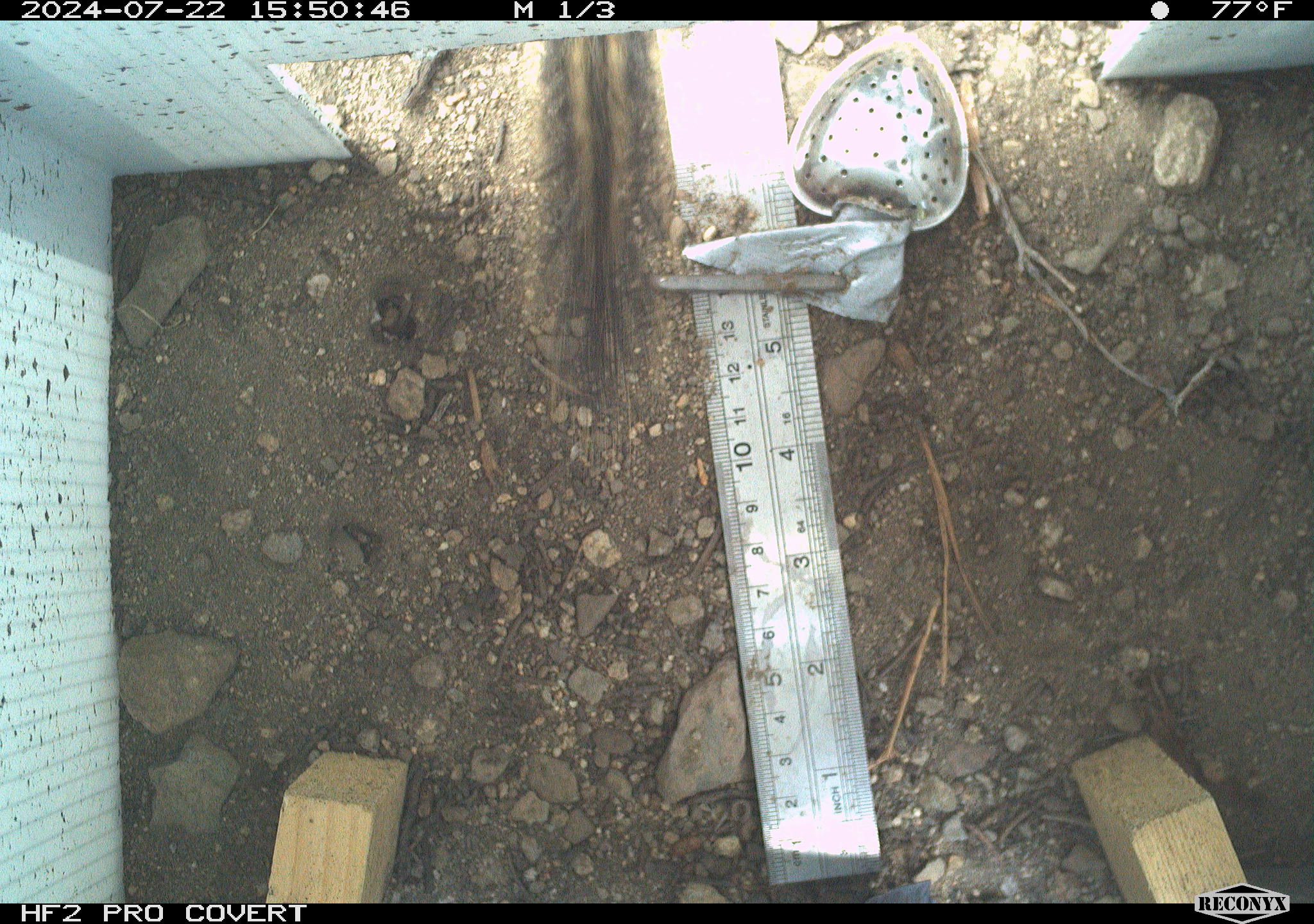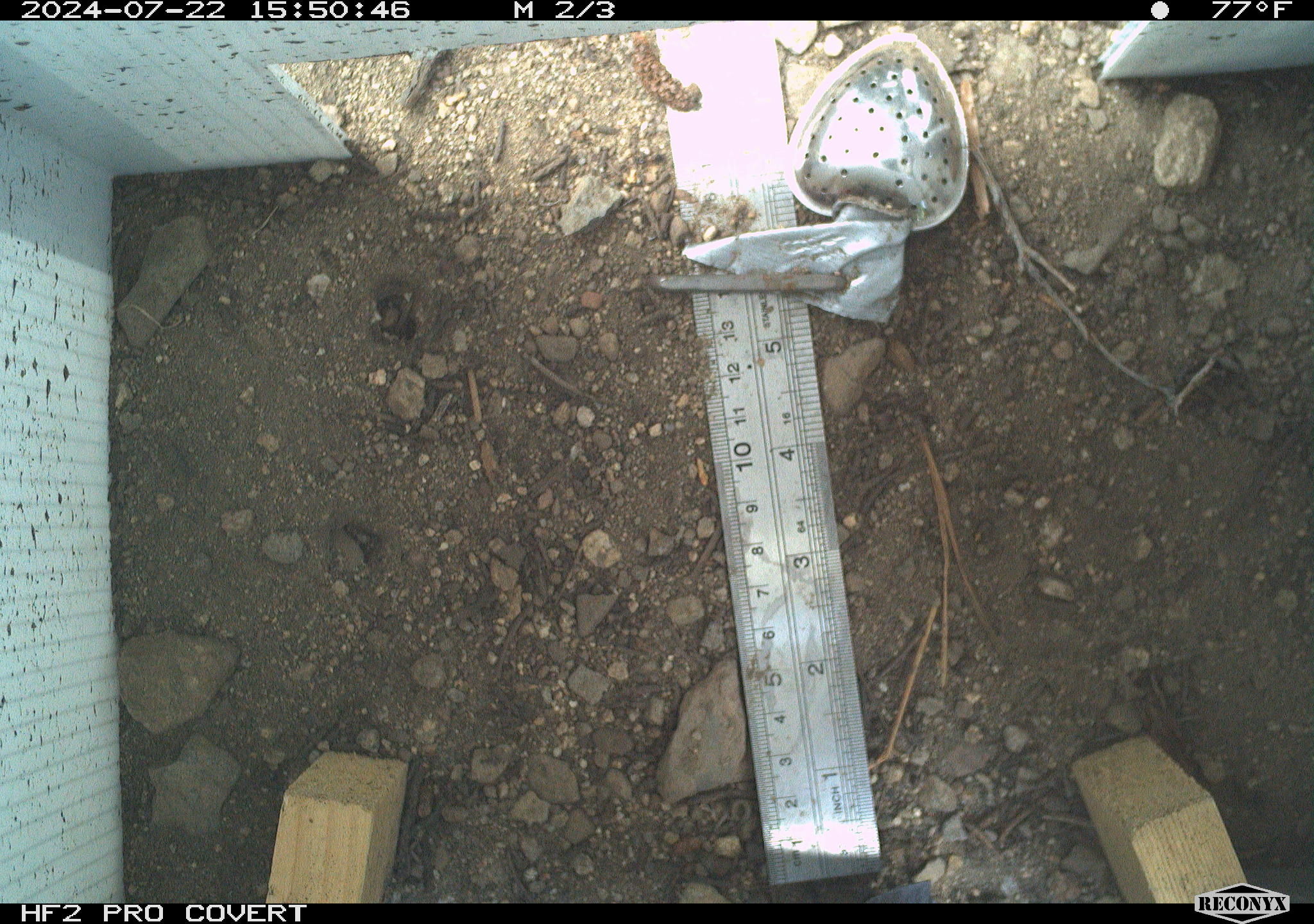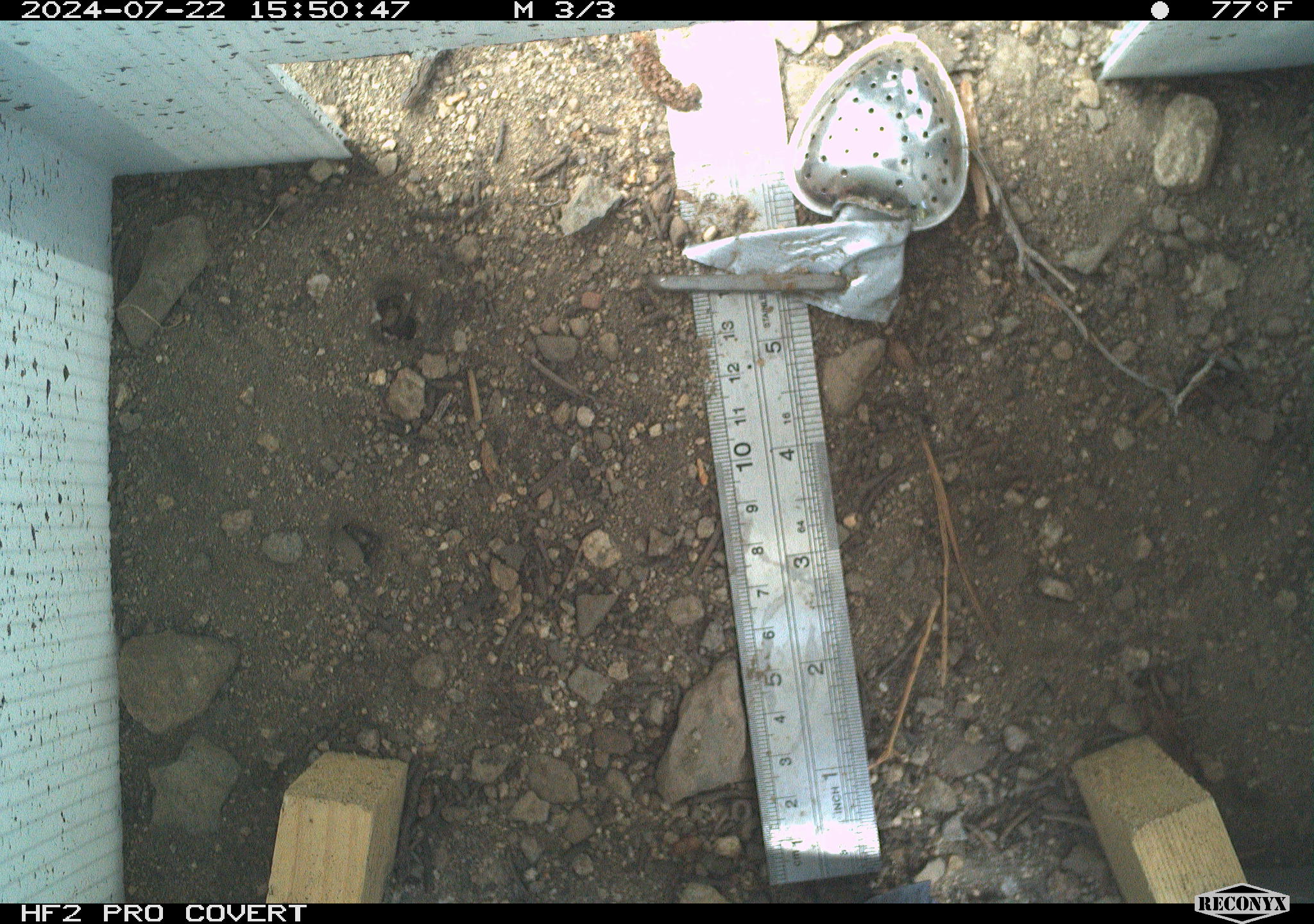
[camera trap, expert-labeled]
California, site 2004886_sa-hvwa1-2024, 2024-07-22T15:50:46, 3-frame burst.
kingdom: Animalia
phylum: Chordata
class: Mammalia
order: Rodentia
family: Sciuridae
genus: Neotamias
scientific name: Neotamias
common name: western chipmunks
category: neotamias species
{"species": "neotamias species (western chipmunks) (Neotamias)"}